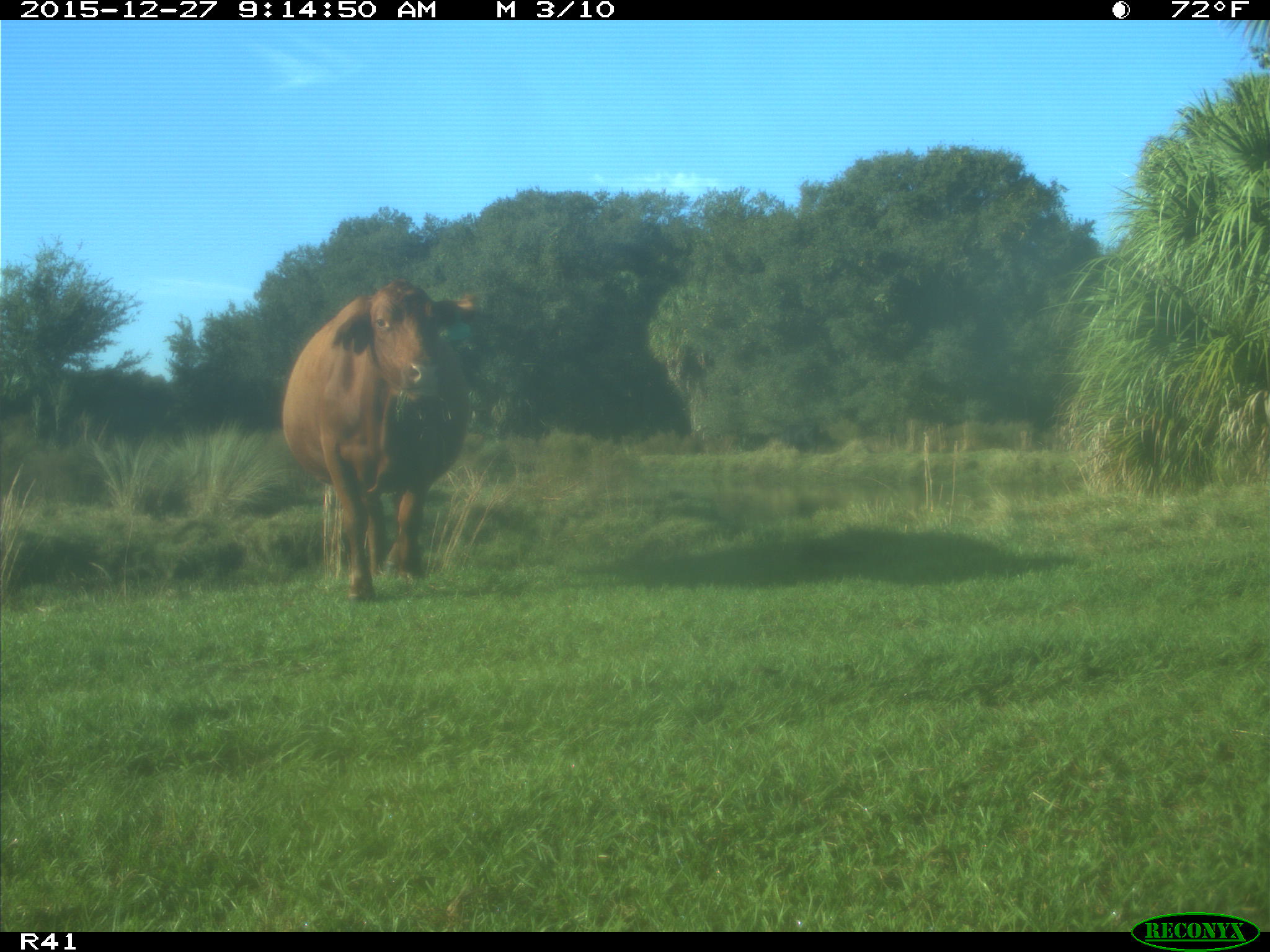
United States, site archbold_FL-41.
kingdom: Animalia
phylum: Chordata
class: Mammalia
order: Artiodactyla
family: Bovidae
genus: Bos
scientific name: Bos taurus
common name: domestic cow